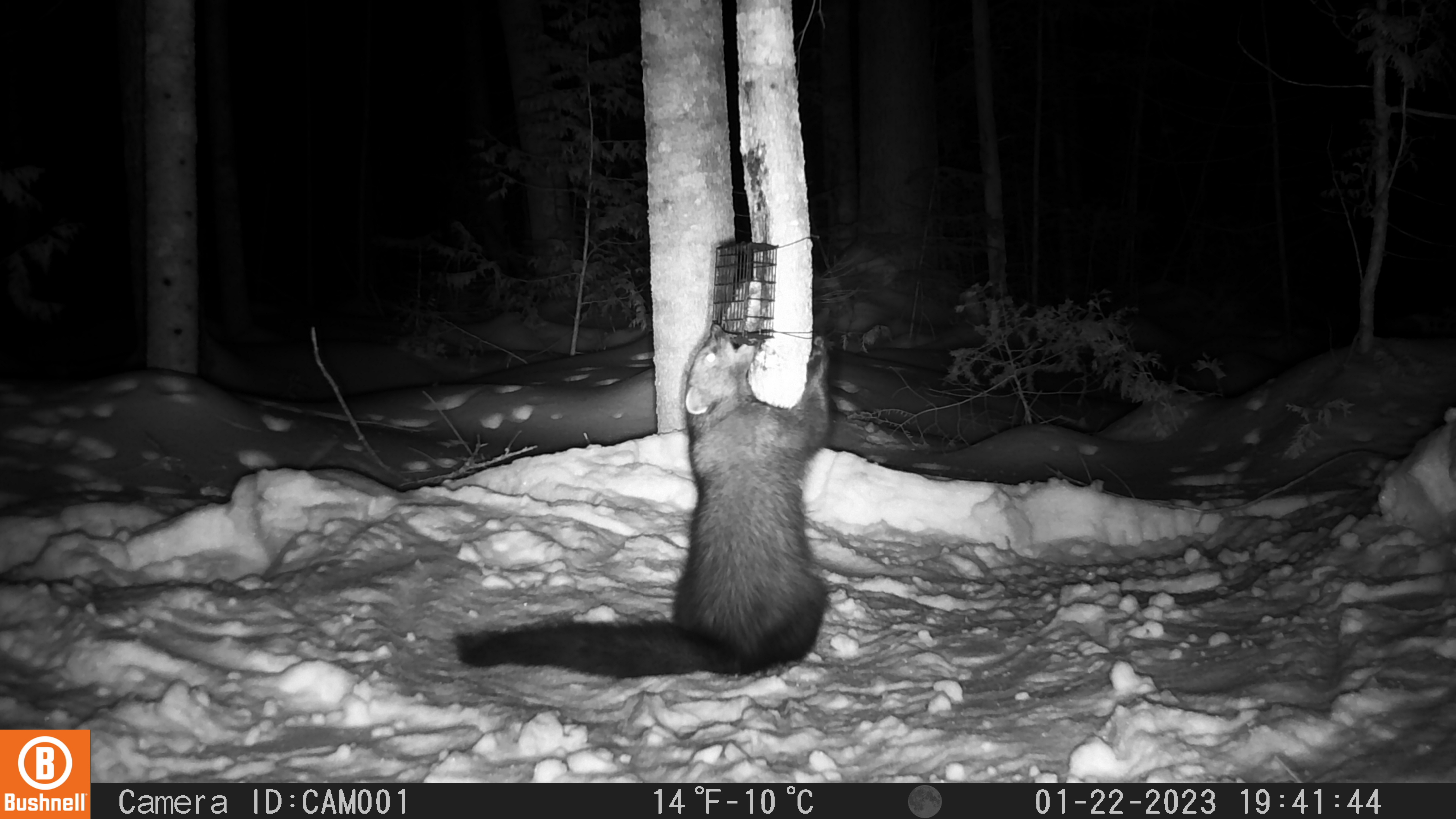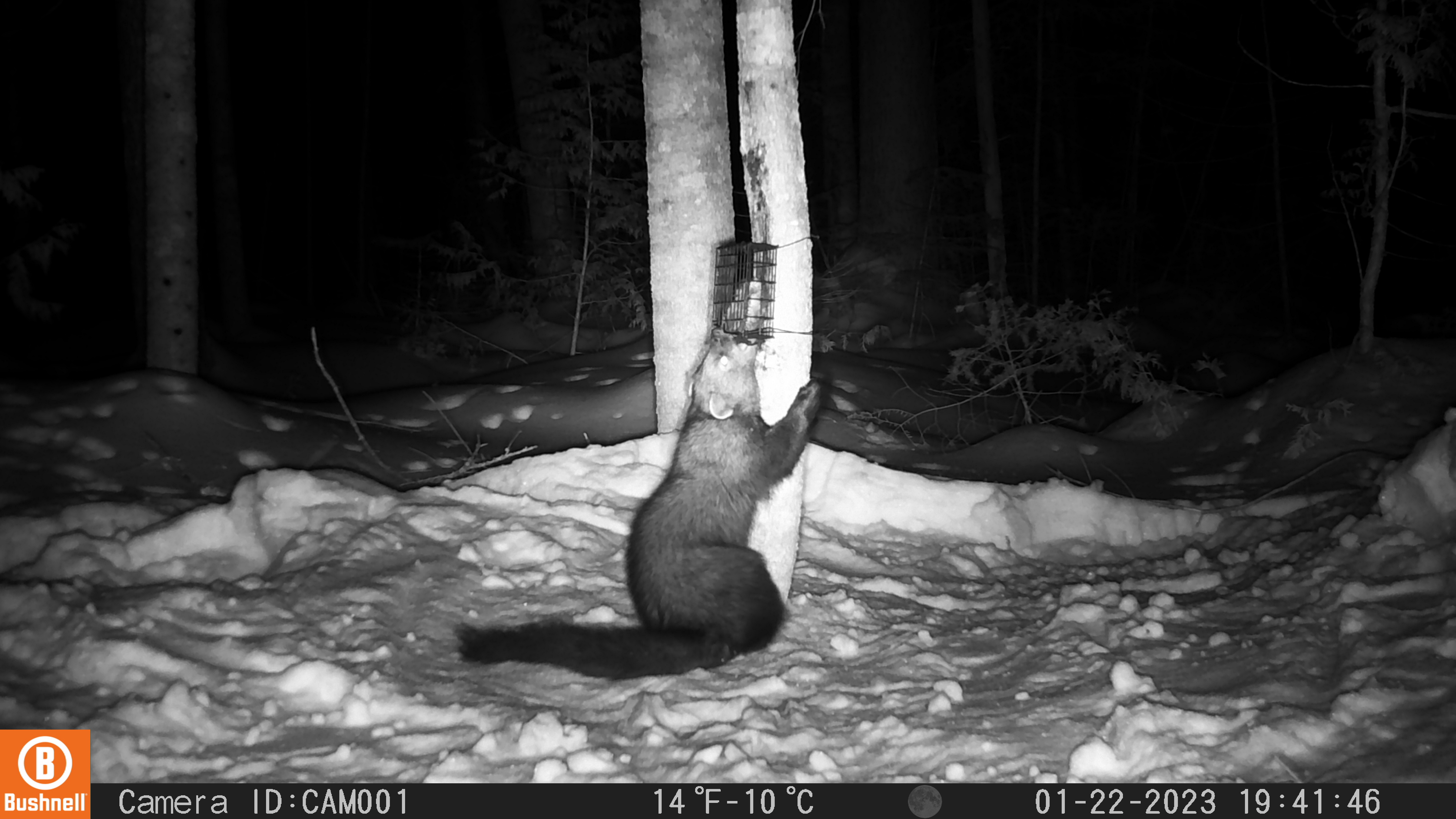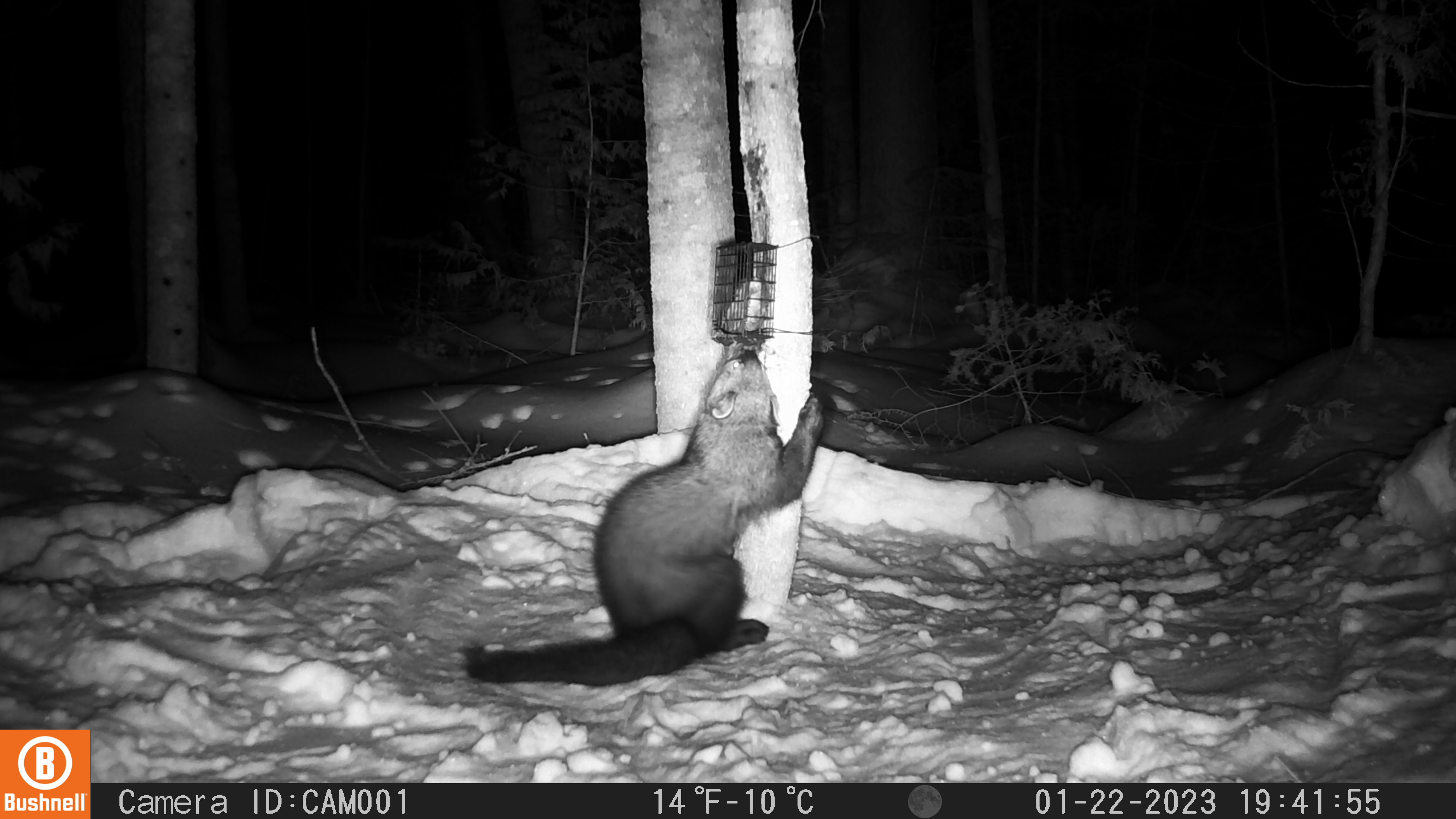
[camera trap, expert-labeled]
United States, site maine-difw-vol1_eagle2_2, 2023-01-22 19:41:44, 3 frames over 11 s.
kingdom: Animalia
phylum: Chordata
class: Mammalia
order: Carnivora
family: Mustelidae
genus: Pekania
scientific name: Pekania pennanti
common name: fisher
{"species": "fisher (Pekania pennanti)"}